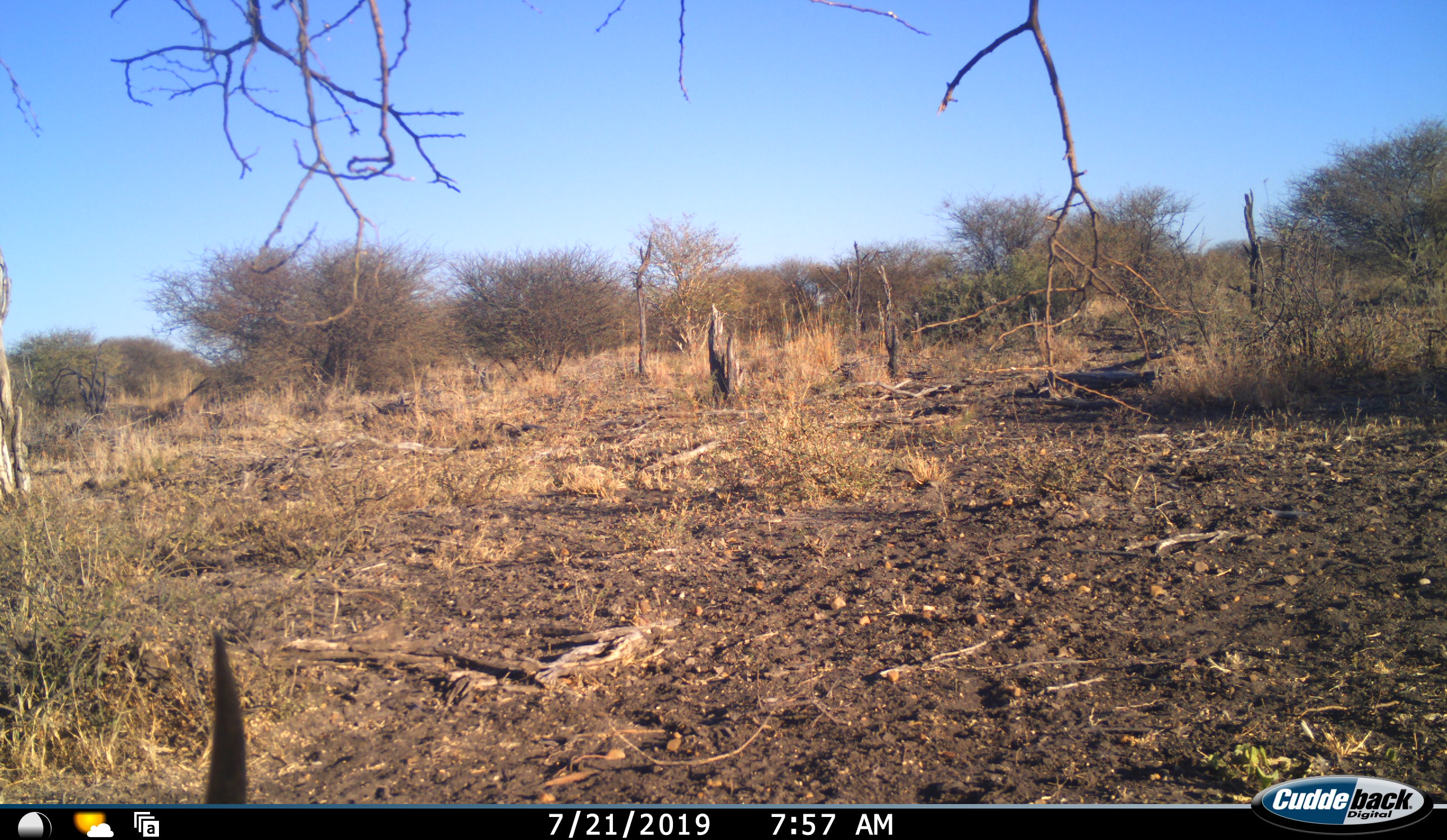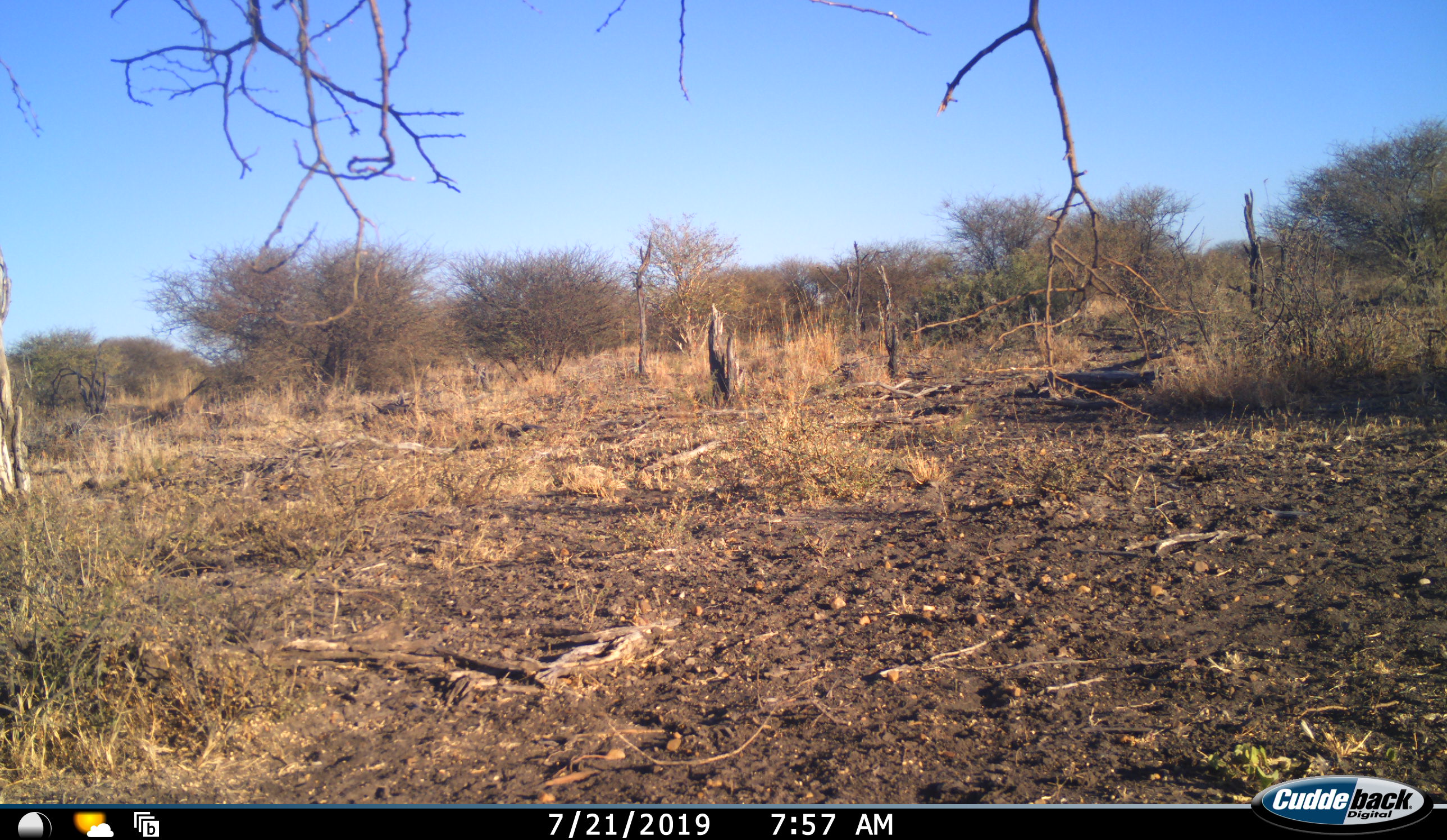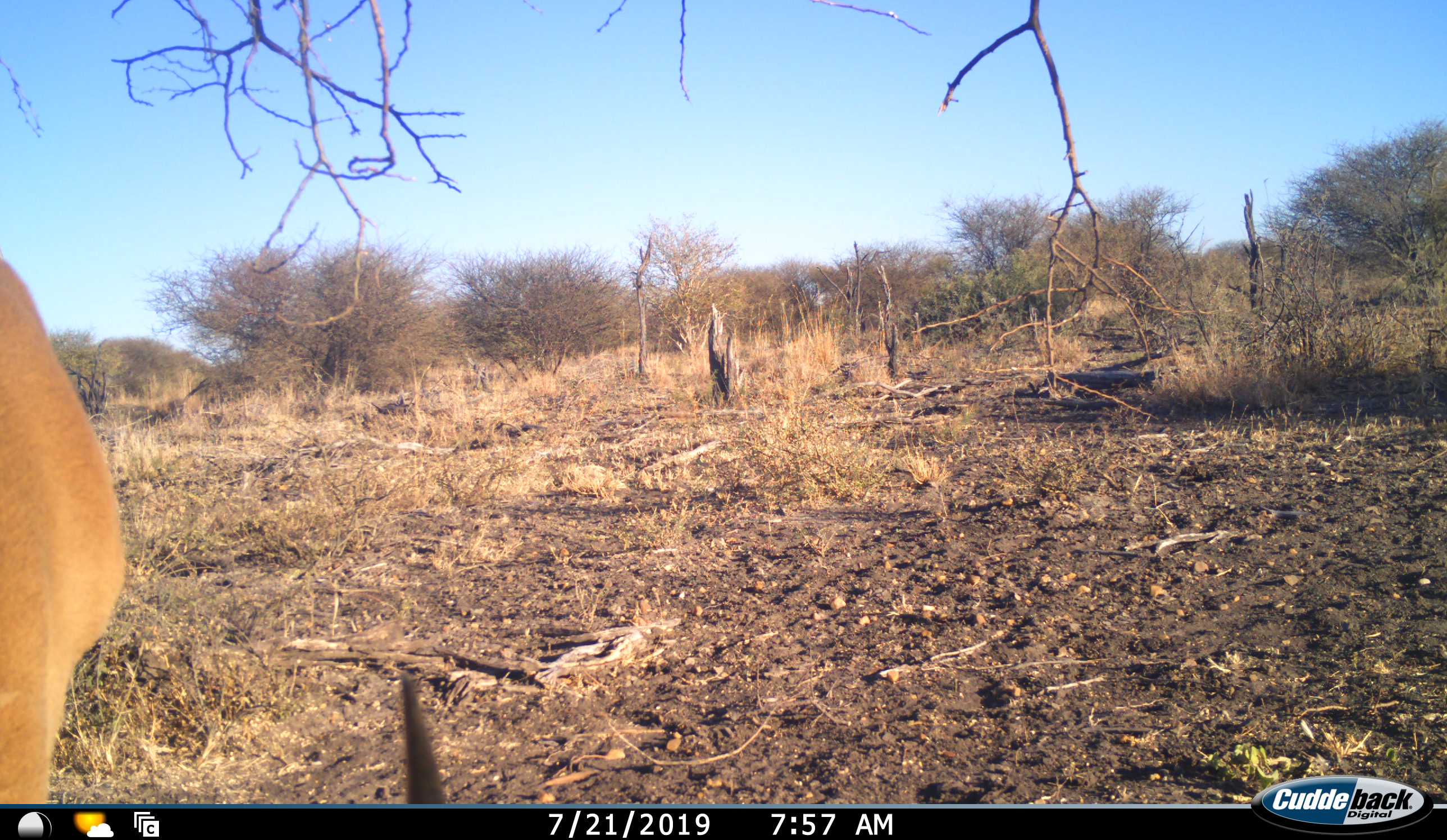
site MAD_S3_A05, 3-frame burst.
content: unidentified animal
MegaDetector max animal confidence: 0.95